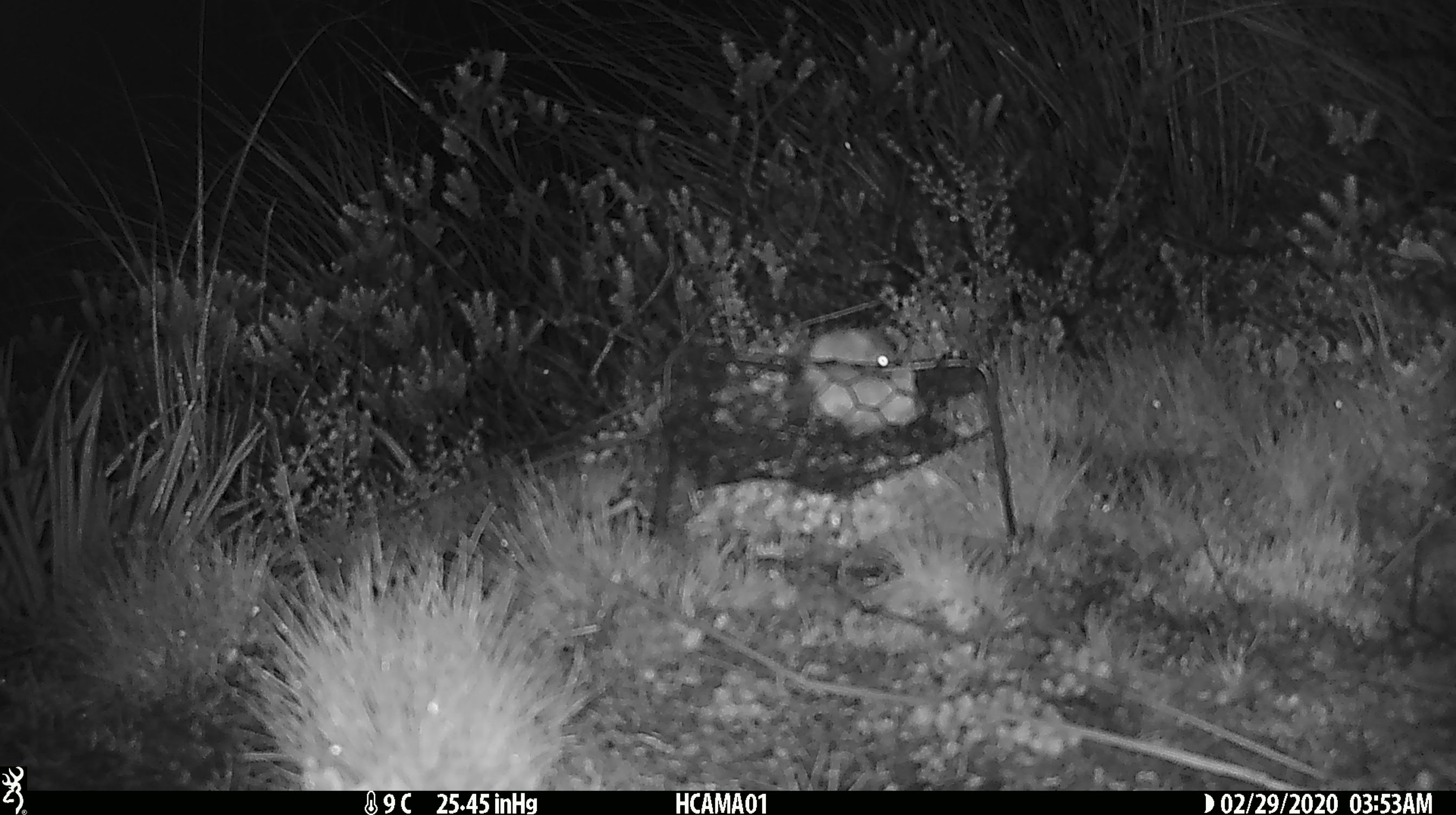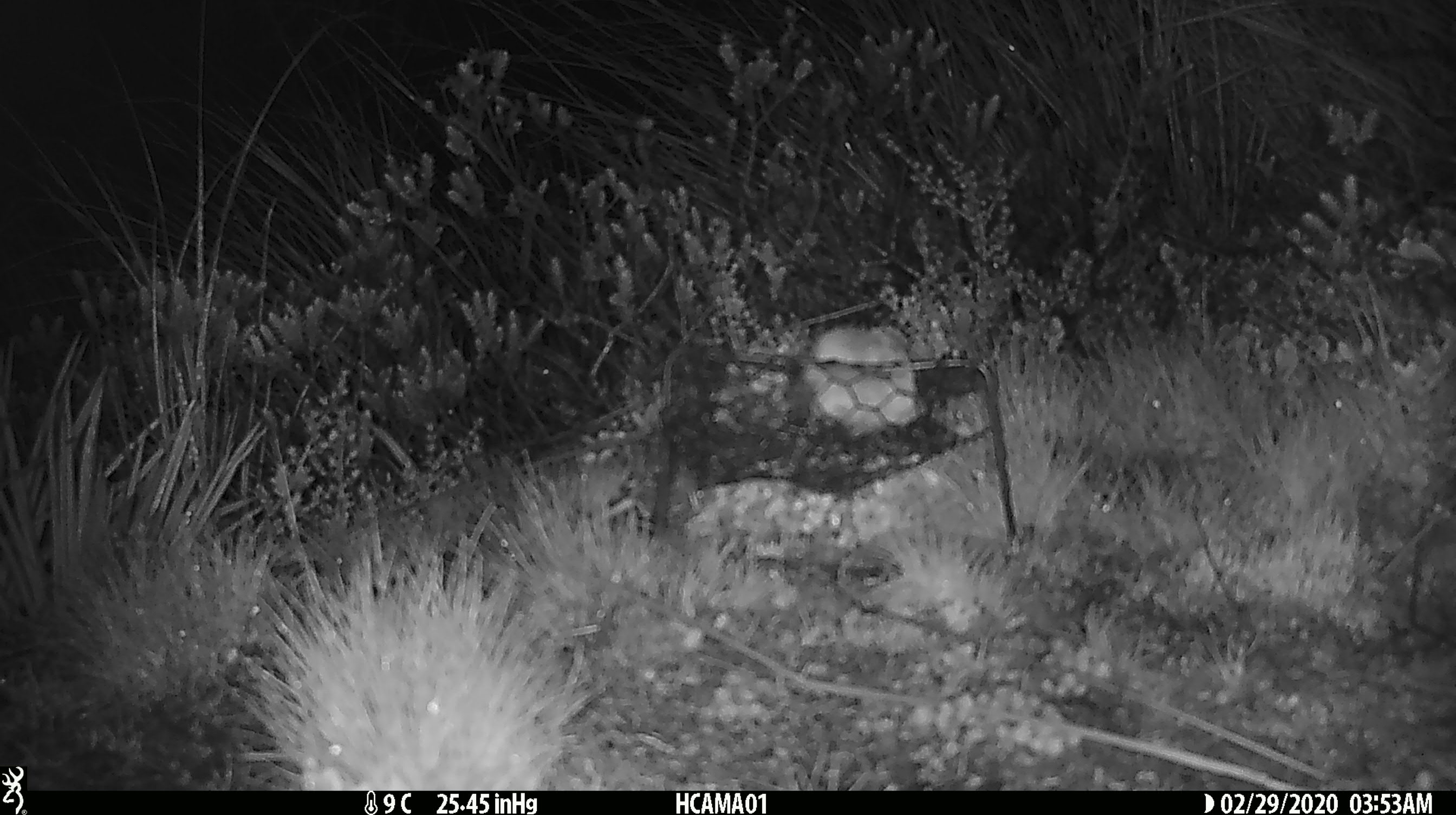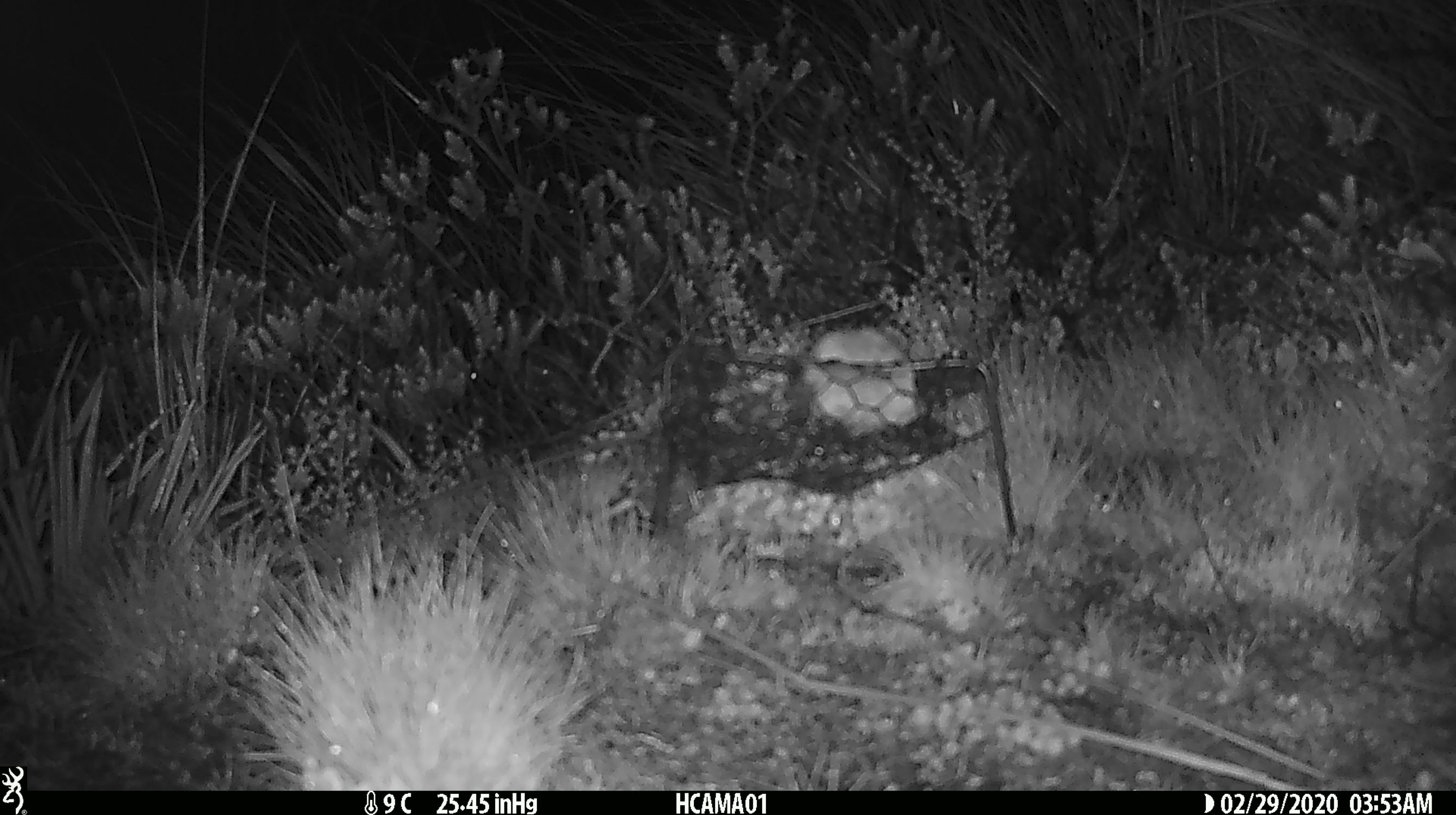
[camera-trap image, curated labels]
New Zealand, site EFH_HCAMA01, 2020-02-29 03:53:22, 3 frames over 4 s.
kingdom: Animalia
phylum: Chordata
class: Mammalia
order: Rodentia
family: Muridae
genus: Mus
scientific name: Mus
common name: mouse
Mouse (Mus).